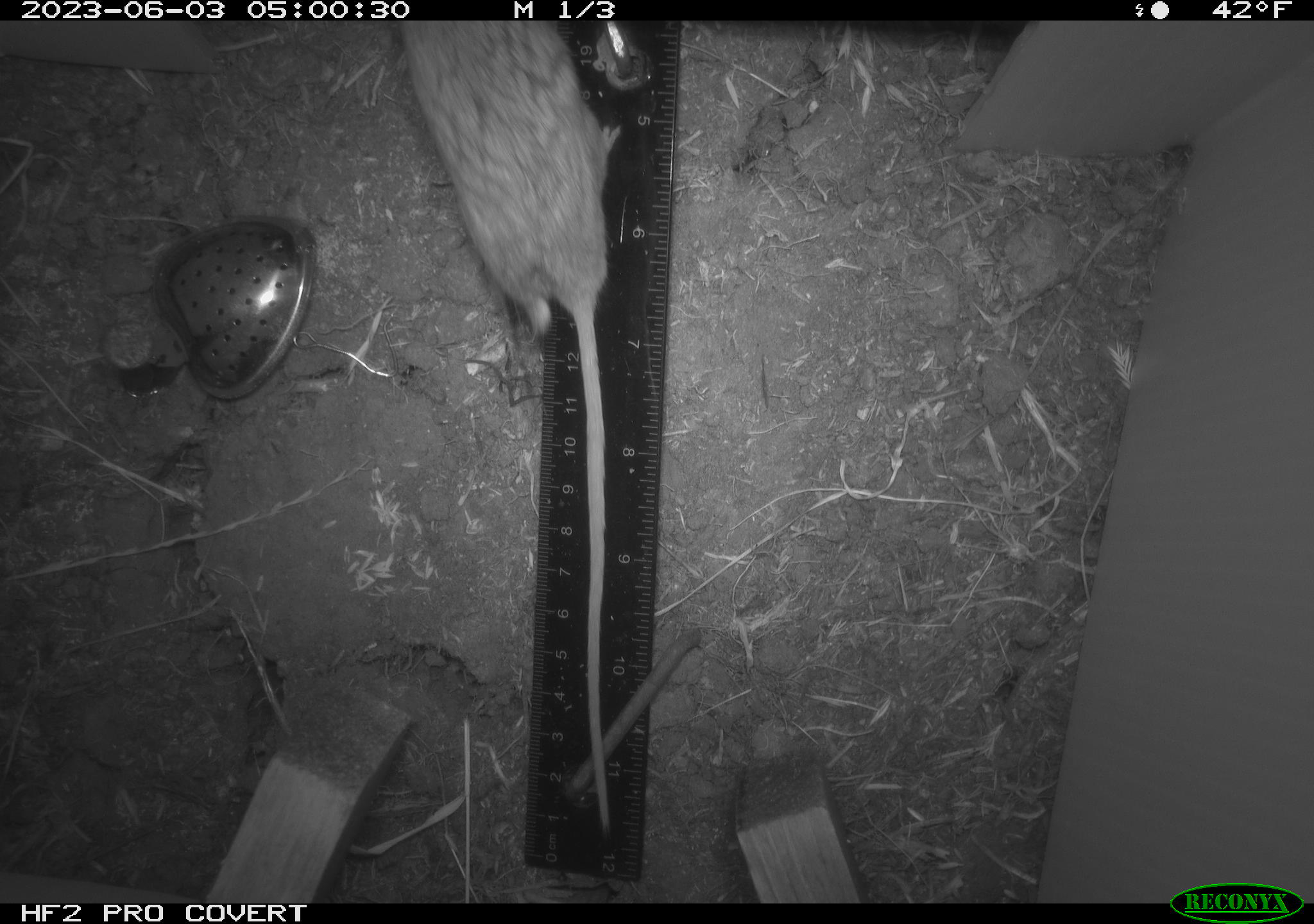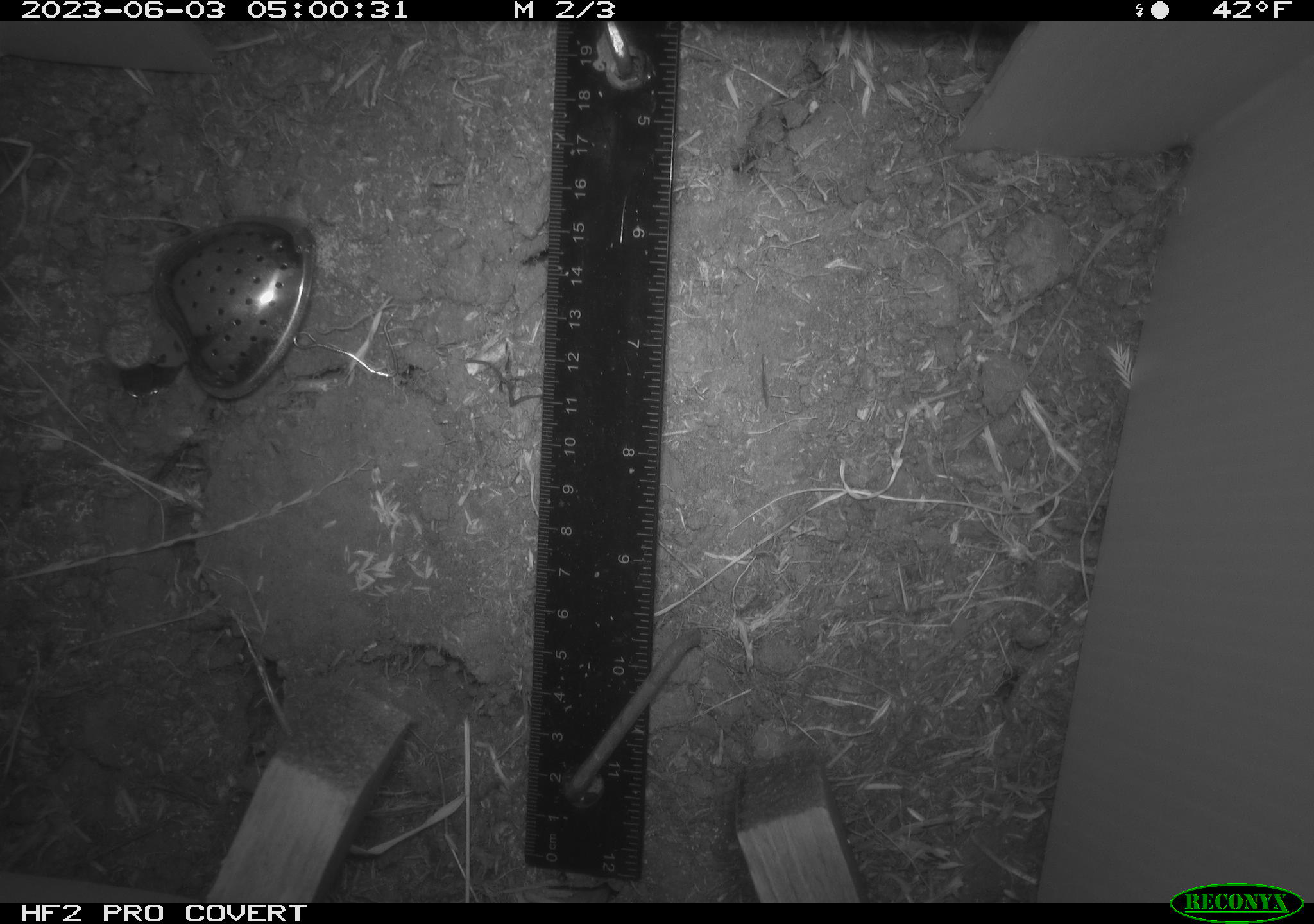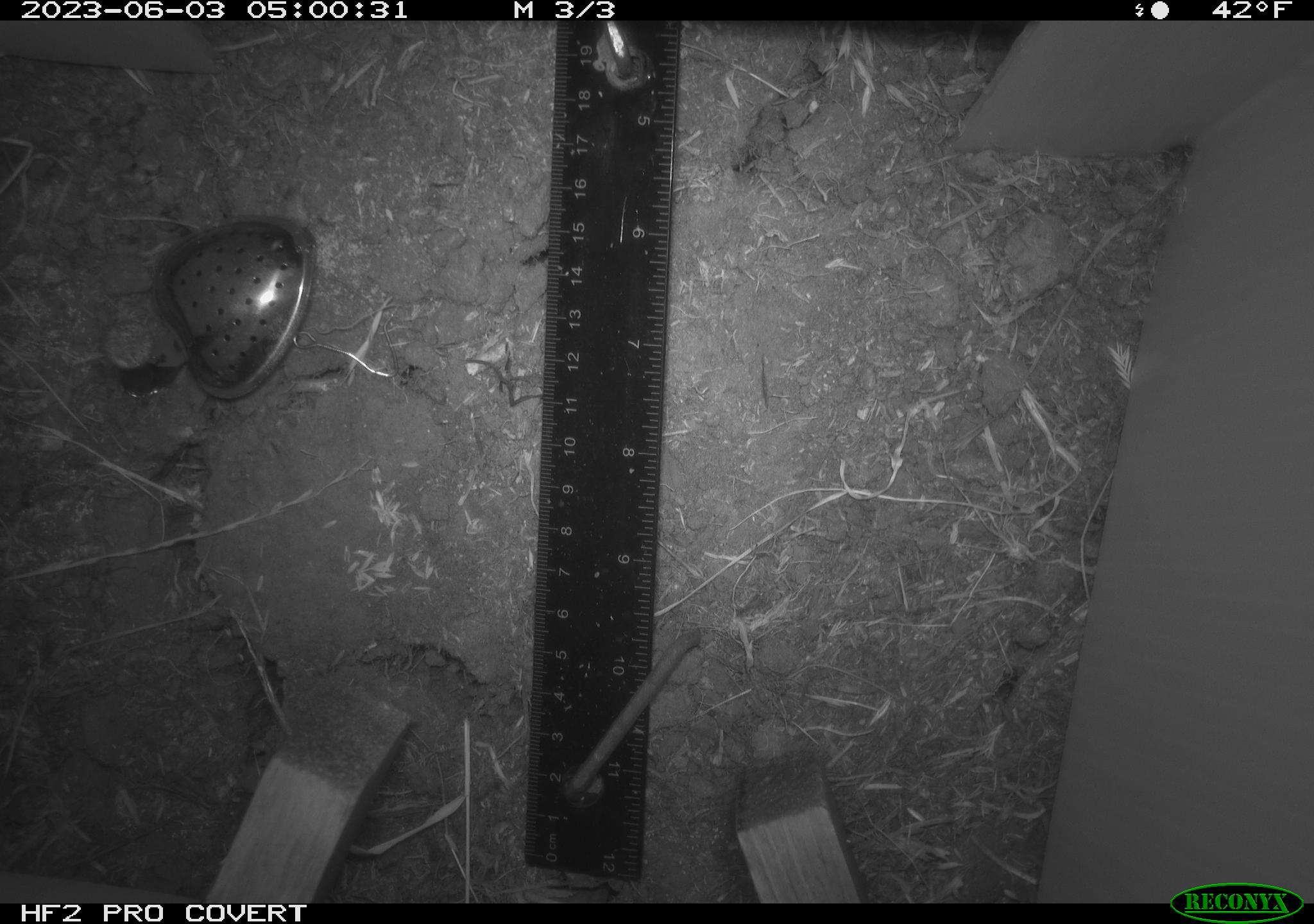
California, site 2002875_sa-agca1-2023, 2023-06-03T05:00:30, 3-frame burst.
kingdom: Animalia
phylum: Chordata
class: Mammalia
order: Rodentia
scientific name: Rodentia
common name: mouse species